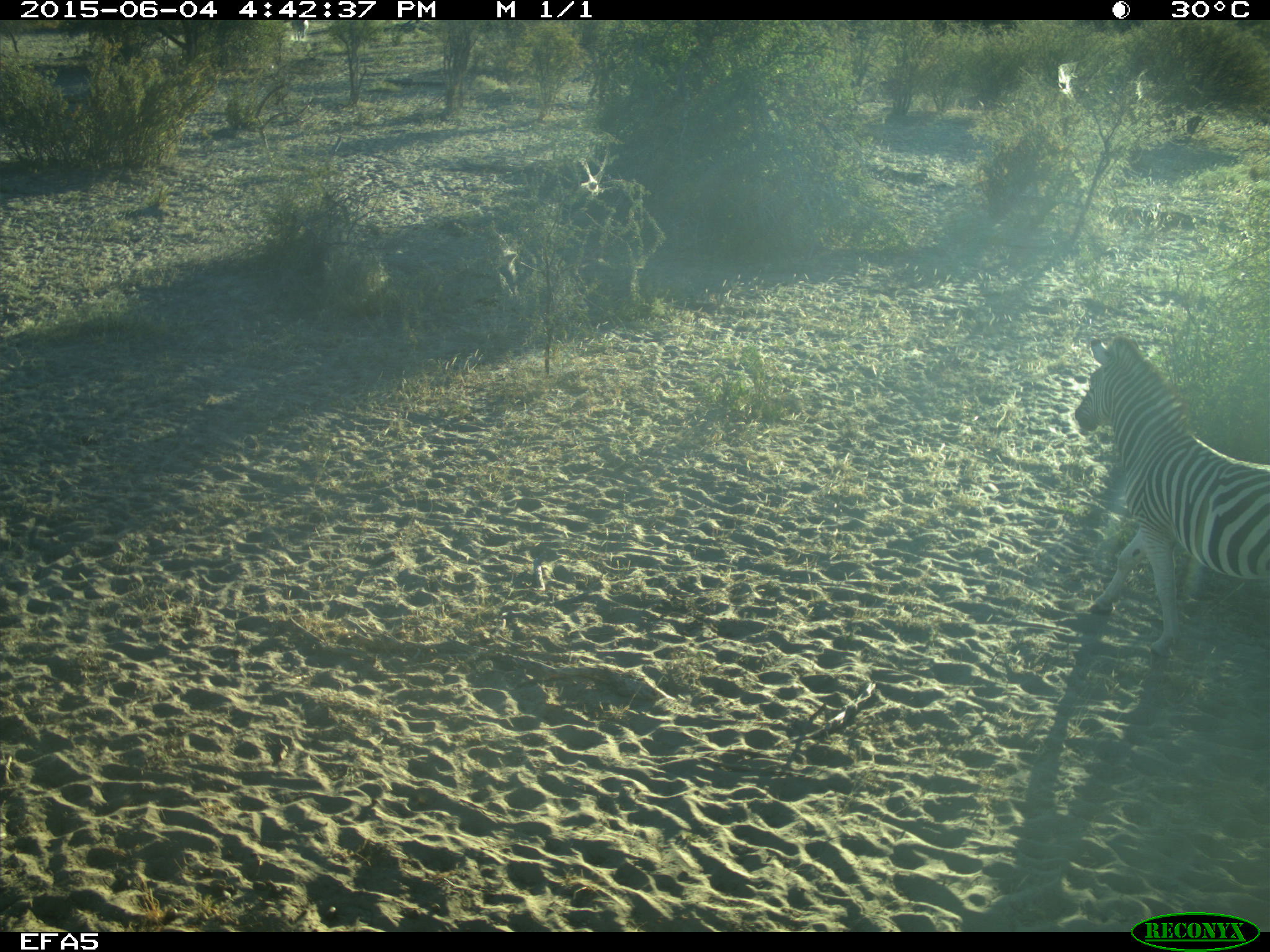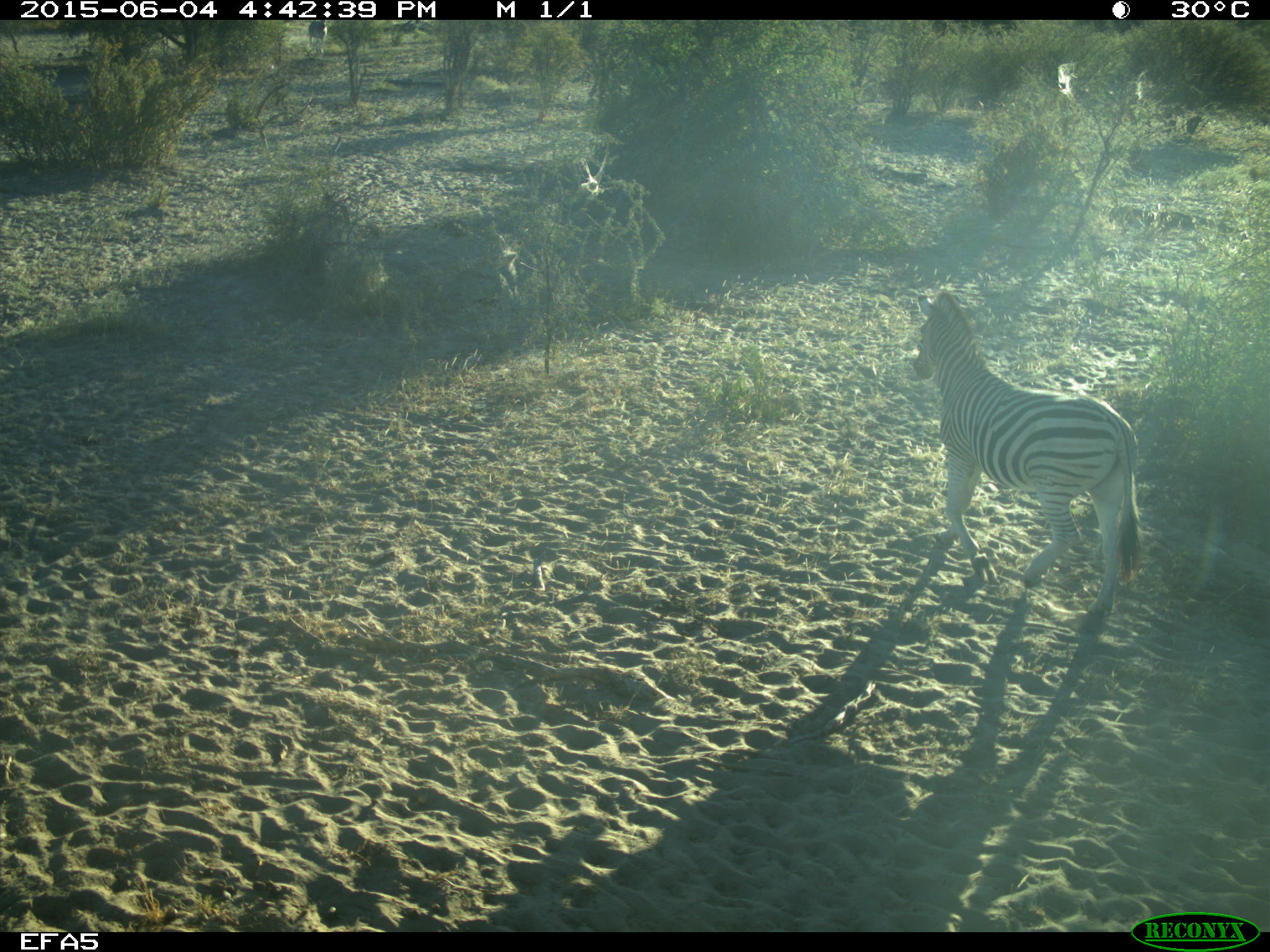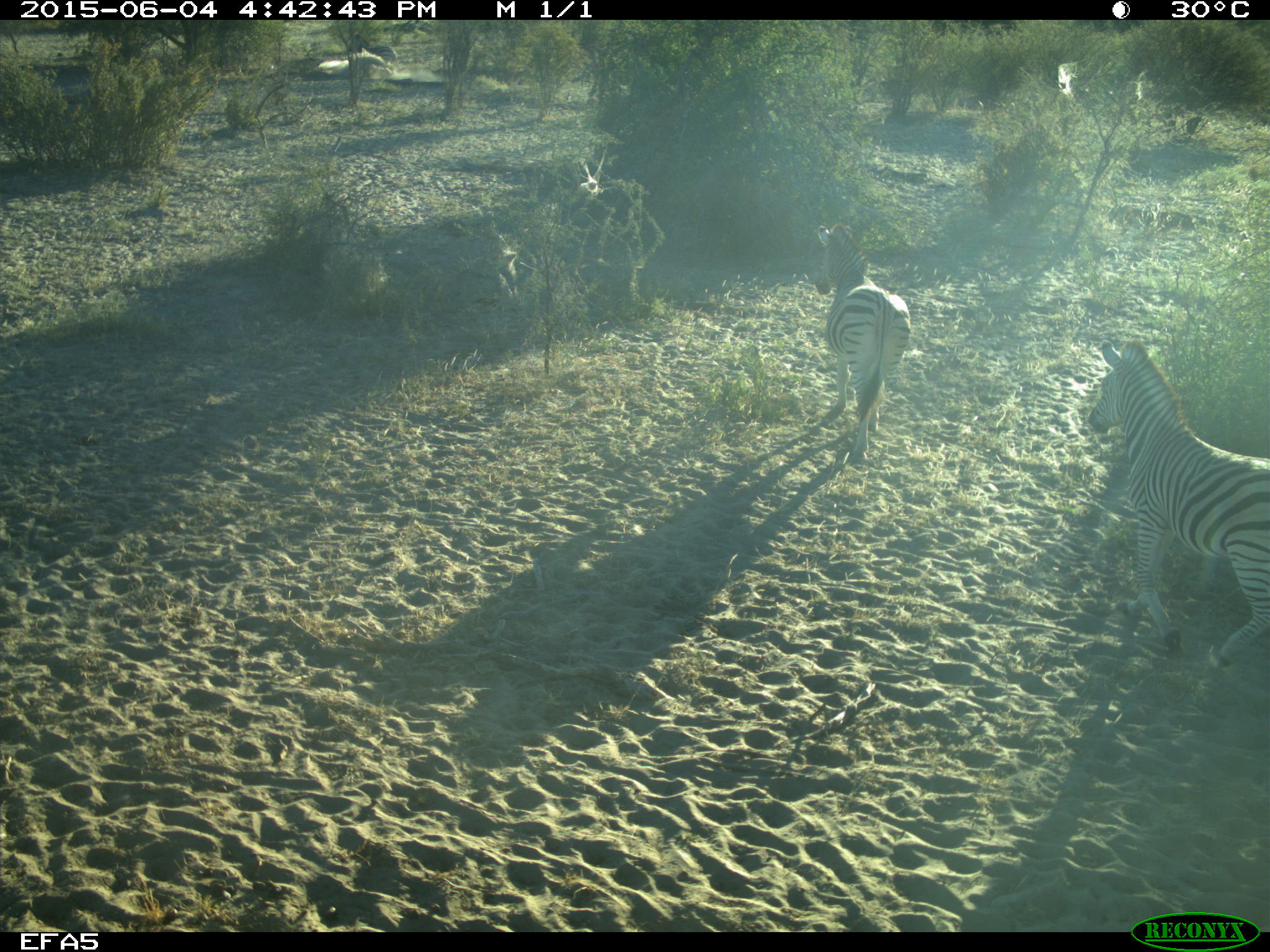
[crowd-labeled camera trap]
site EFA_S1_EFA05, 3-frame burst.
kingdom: Animalia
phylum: Chordata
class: Mammalia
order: Perissodactyla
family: Equidae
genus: Equus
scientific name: Equus quagga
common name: plains zebra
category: zebraplains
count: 3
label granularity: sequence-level